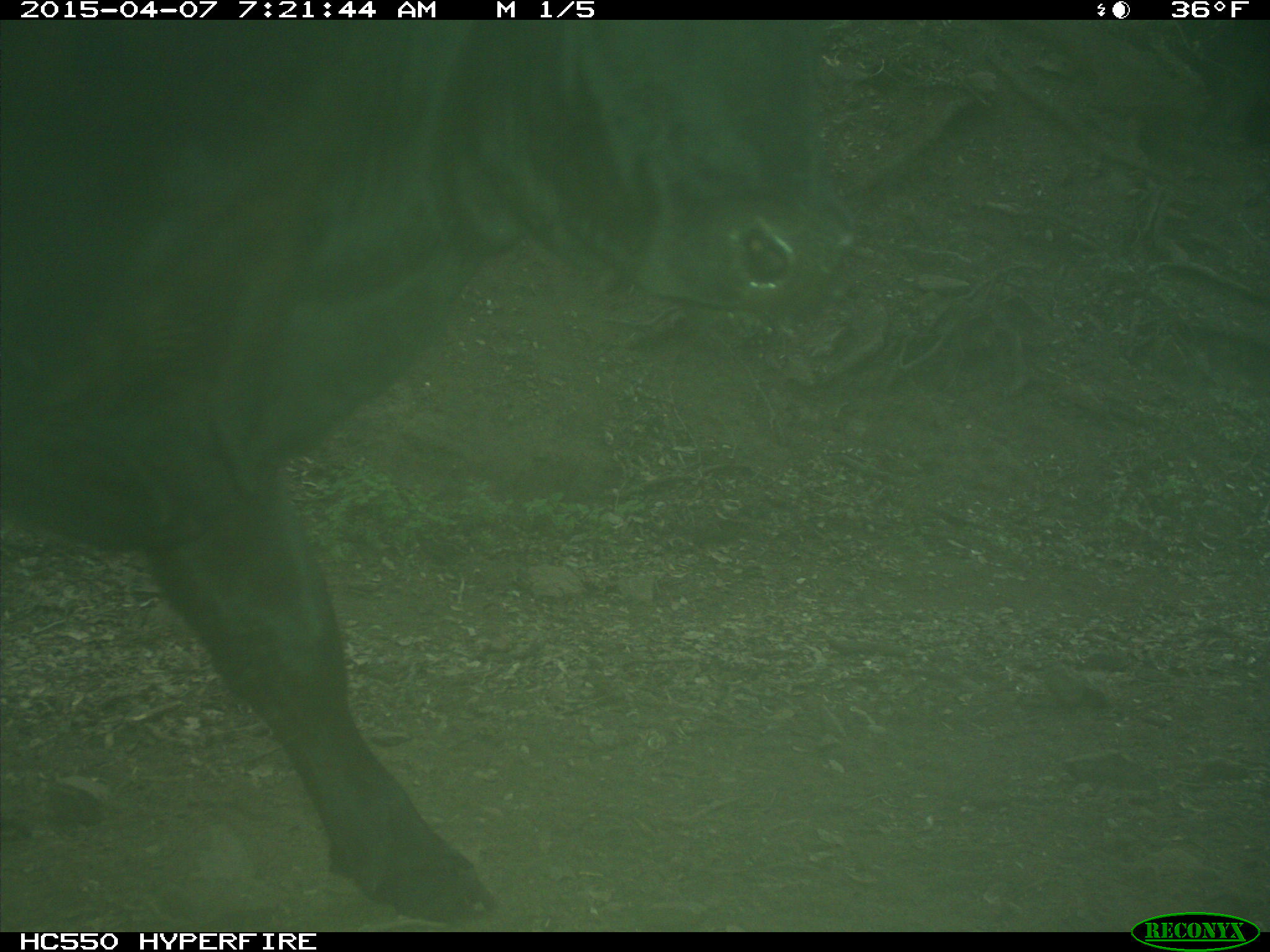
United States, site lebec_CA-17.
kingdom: Animalia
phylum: Chordata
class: Mammalia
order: Artiodactyla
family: Bovidae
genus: Bos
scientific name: Bos taurus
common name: domestic cow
Bos taurus (domestic cow).